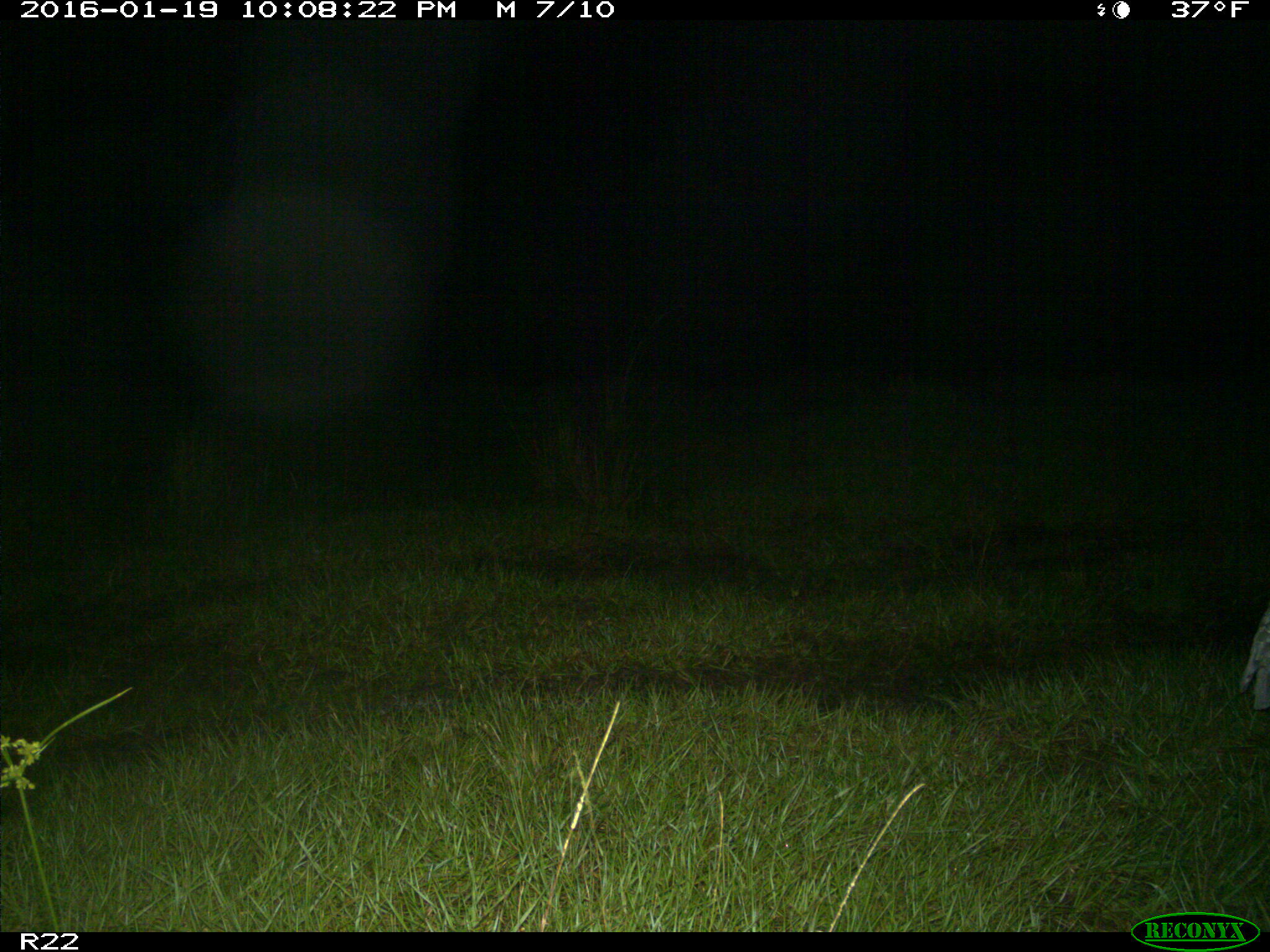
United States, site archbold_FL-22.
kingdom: Animalia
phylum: Chordata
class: Aves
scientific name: Aves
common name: birds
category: unidentified bird